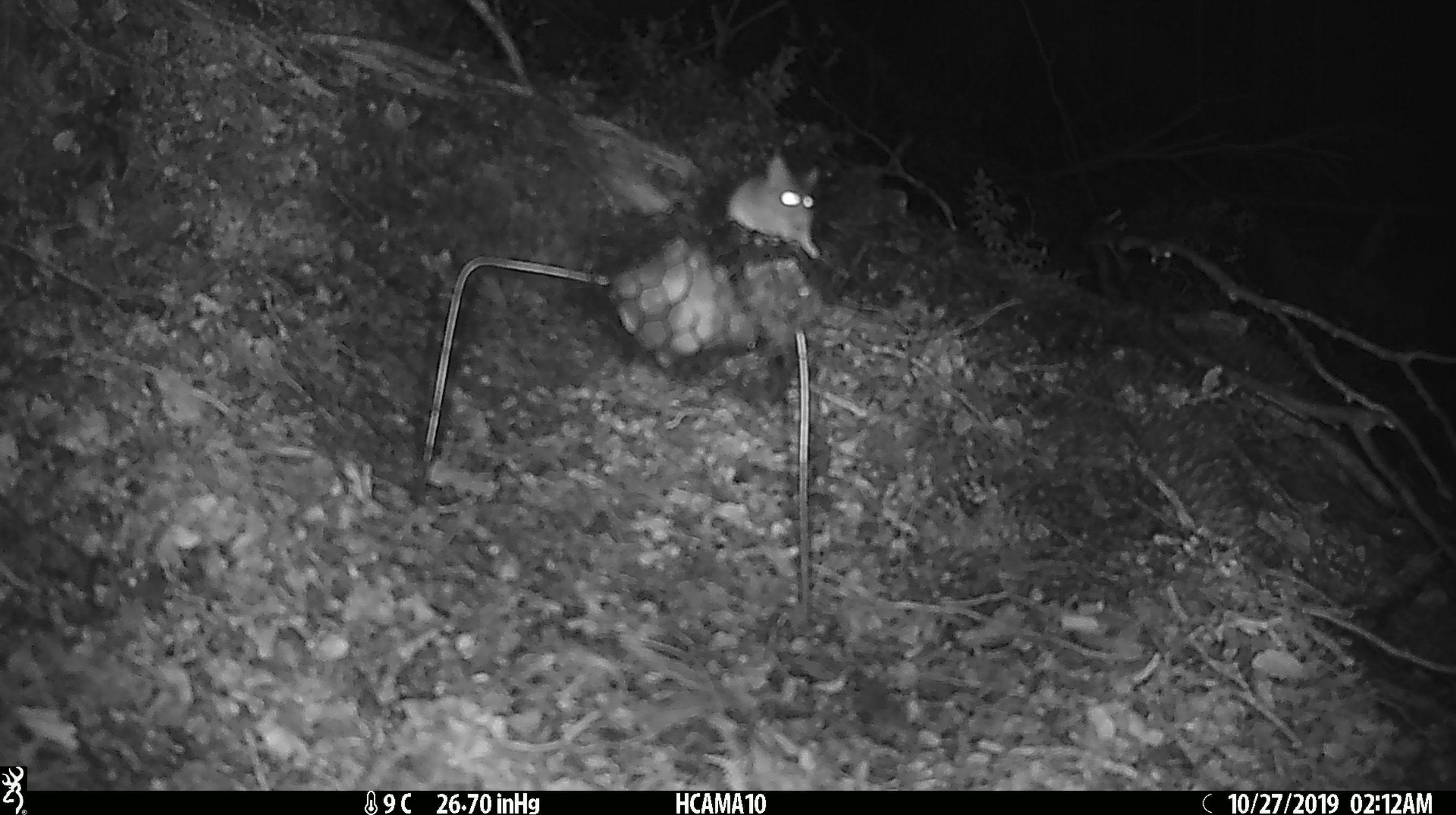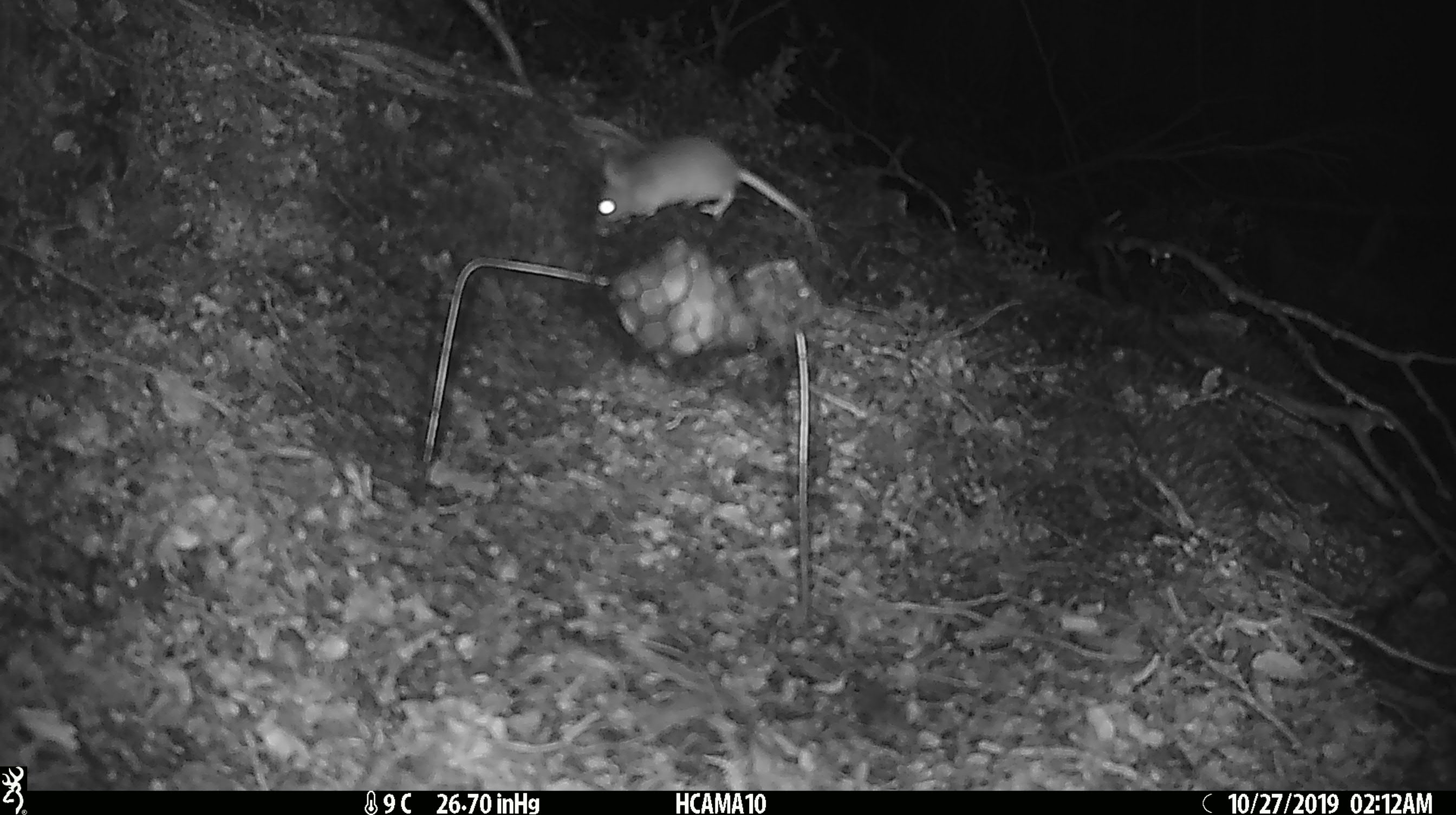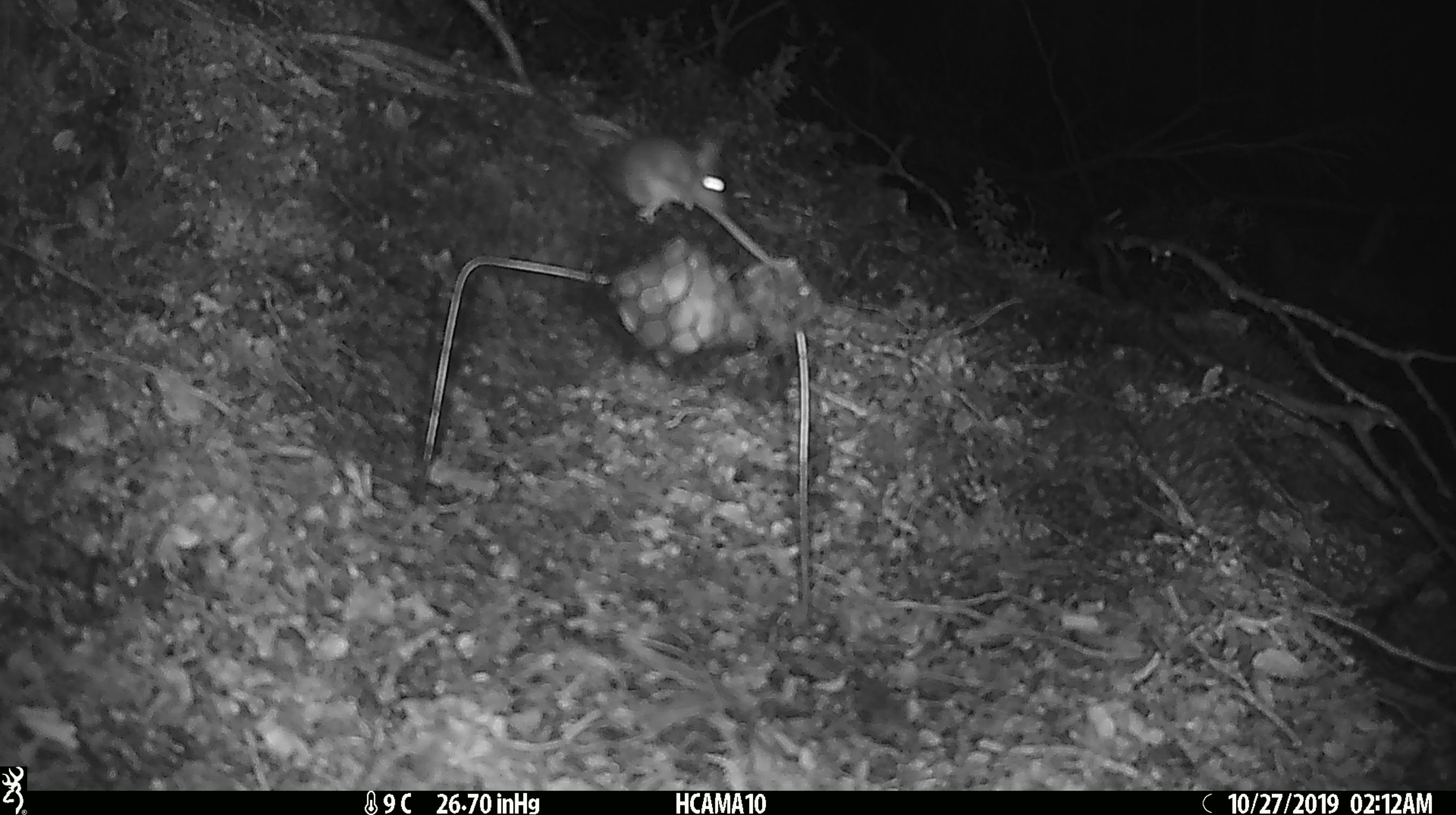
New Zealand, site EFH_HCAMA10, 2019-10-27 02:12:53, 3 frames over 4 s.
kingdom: Animalia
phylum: Chordata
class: Mammalia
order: Rodentia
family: Muridae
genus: Mus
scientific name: Mus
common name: mouse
Mouse (Mus).